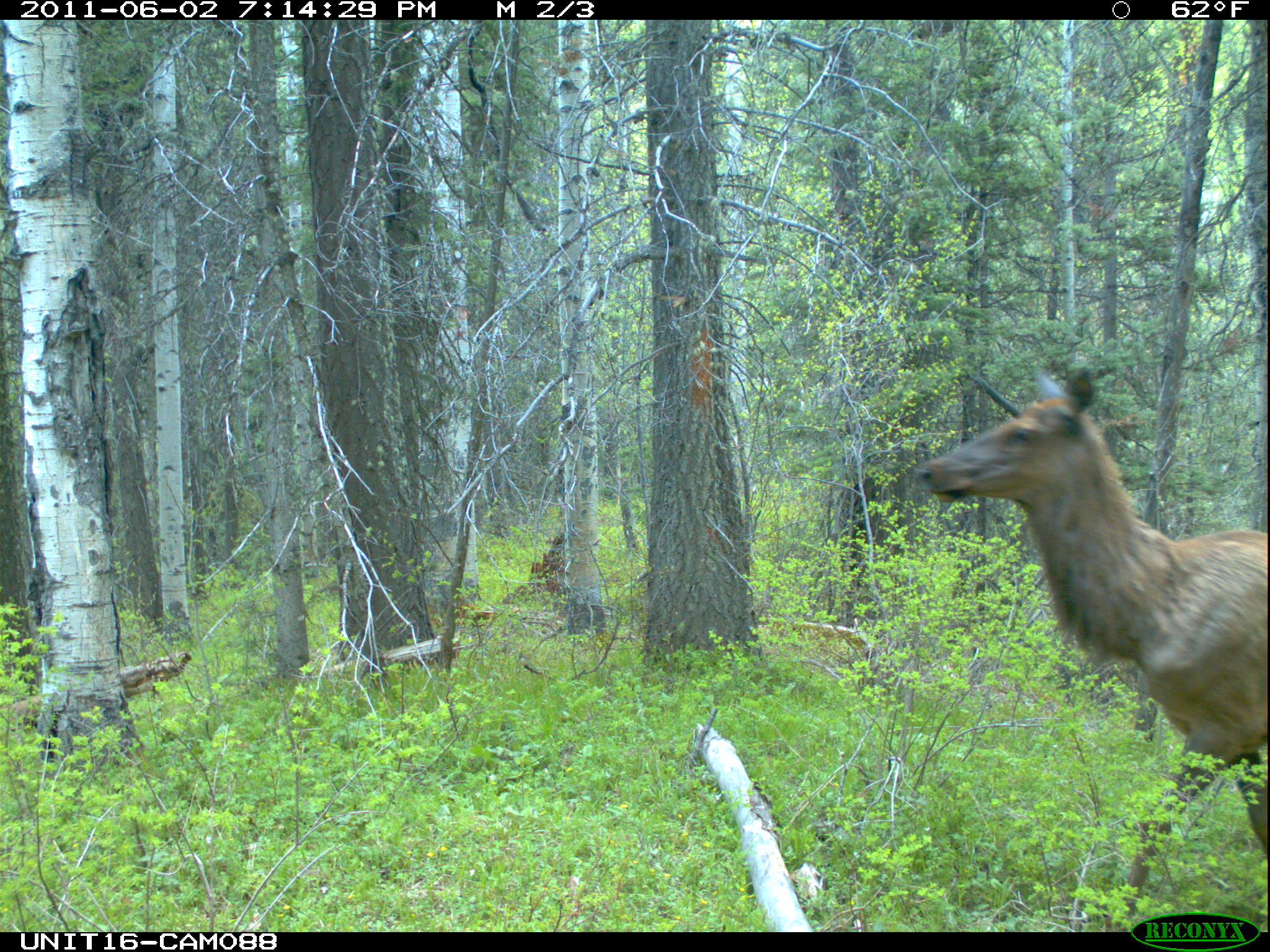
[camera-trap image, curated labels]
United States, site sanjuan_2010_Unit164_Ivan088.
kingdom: Animalia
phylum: Chordata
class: Mammalia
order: Artiodactyla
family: Cervidae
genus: Cervus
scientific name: Cervus elaphus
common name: red deer